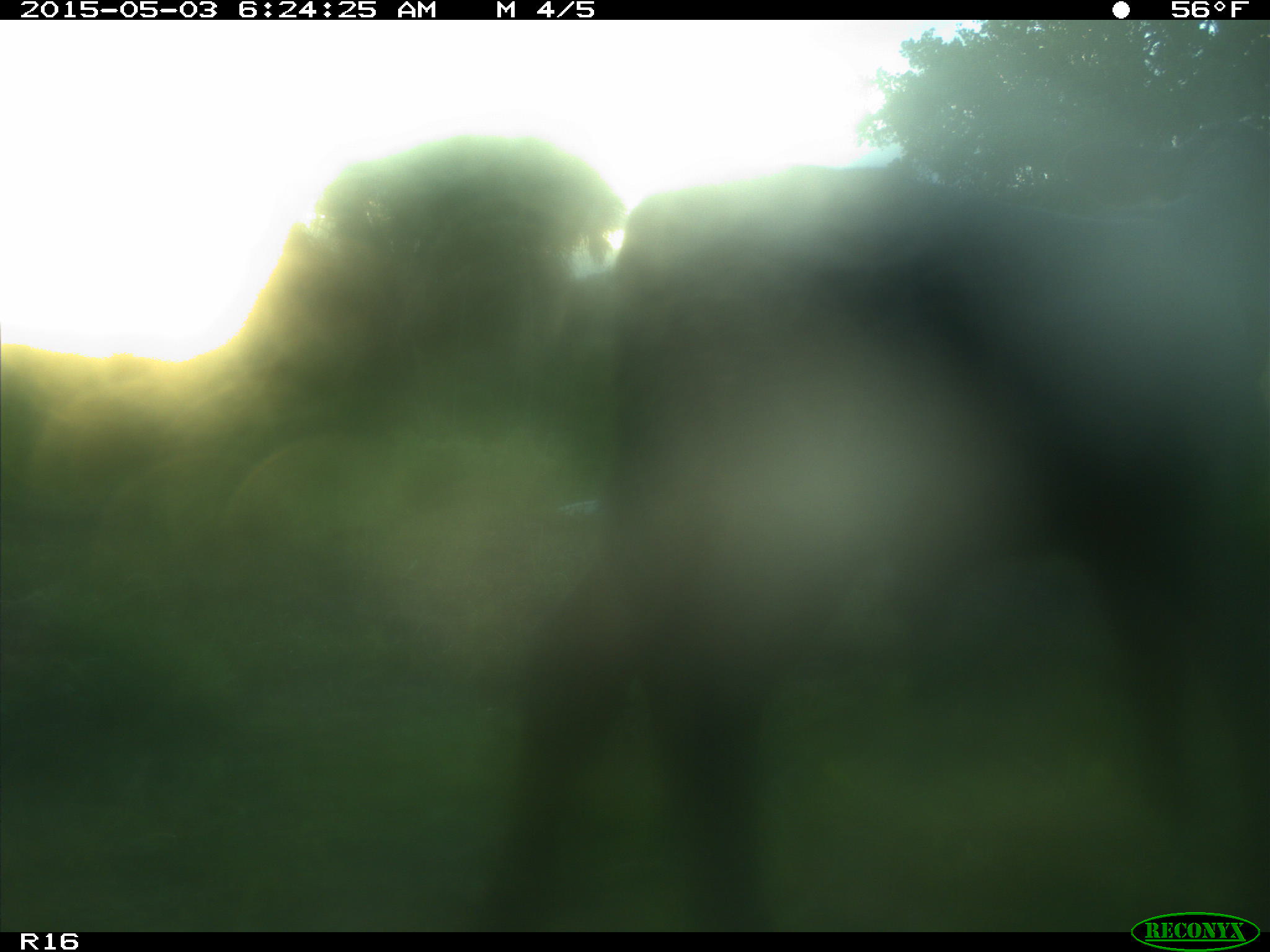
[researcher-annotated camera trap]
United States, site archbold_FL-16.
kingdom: Animalia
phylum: Chordata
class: Mammalia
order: Artiodactyla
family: Bovidae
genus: Bos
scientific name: Bos taurus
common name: domestic cow